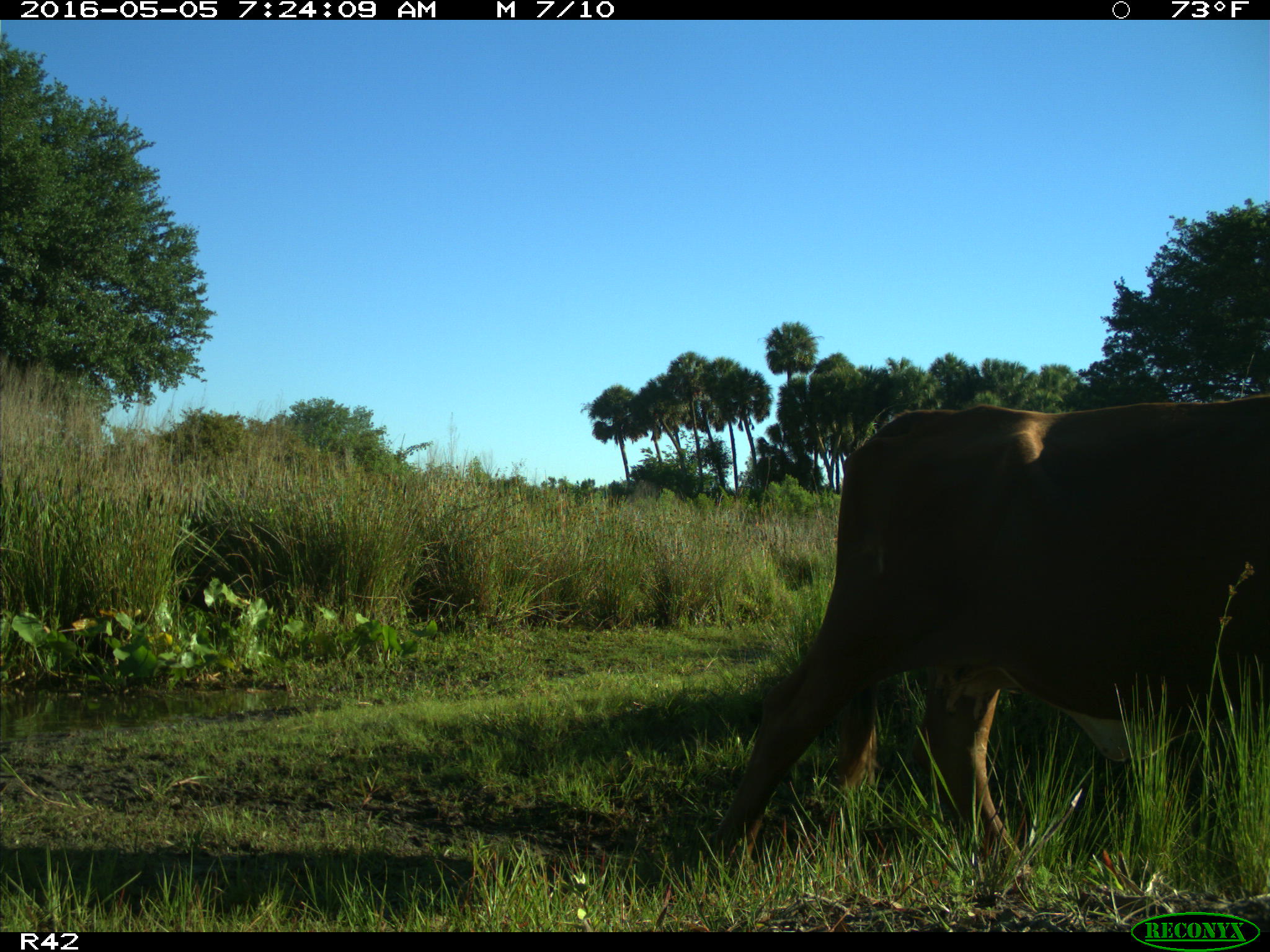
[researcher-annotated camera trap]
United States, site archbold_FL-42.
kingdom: Animalia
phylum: Chordata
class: Mammalia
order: Artiodactyla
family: Bovidae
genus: Bos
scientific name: Bos taurus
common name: domestic cow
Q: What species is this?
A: Bos taurus (domestic cow).